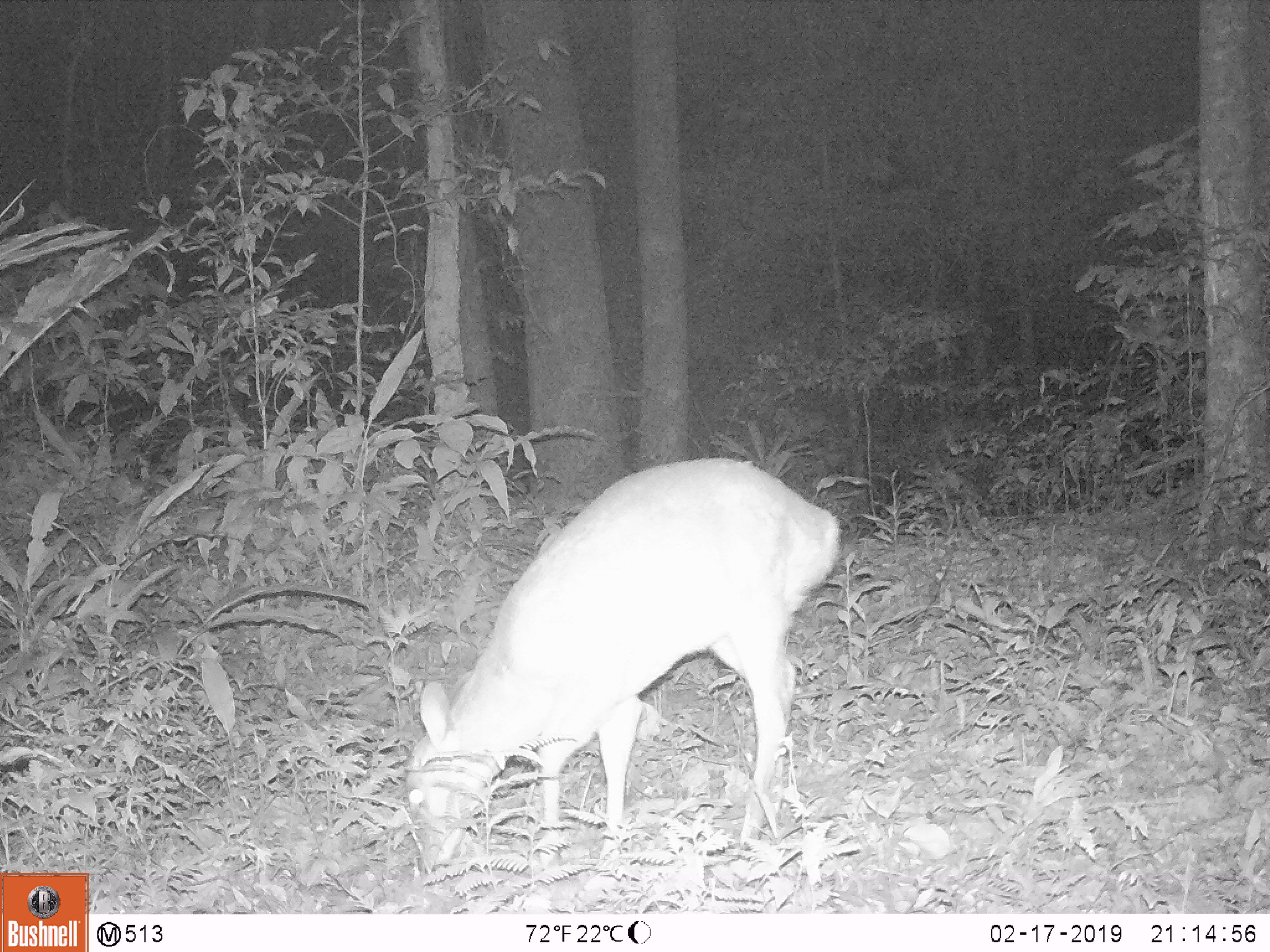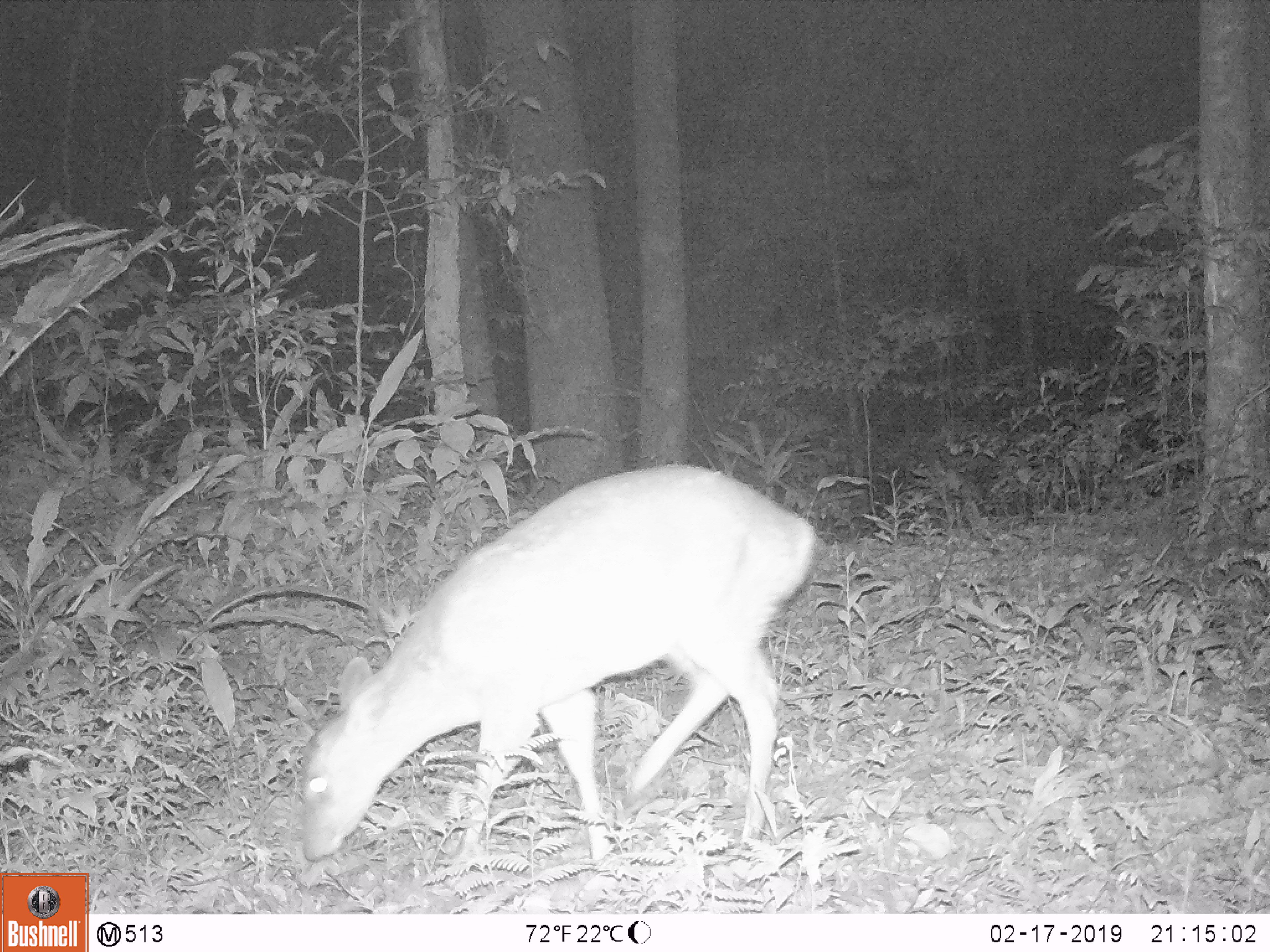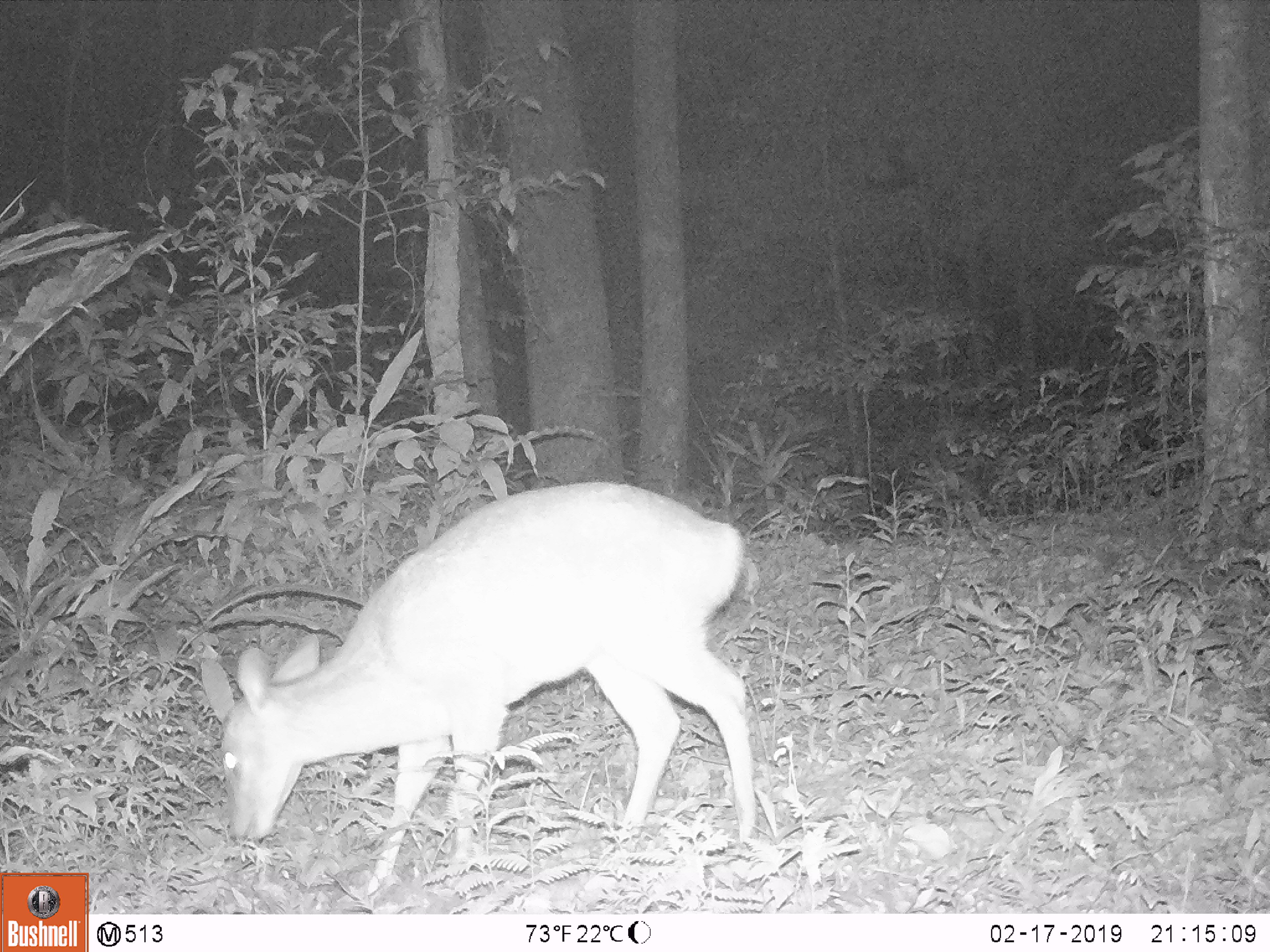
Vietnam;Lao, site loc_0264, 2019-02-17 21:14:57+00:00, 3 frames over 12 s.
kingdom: Animalia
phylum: Chordata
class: Mammalia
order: Artiodactyla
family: Cervidae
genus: Muntiacus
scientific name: Muntiacus vuquangensis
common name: large-antlered muntjac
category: large antlered muntjac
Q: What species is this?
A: Large antlered muntjac (large-antlered muntjac) (Muntiacus vuquangensis).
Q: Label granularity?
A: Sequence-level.